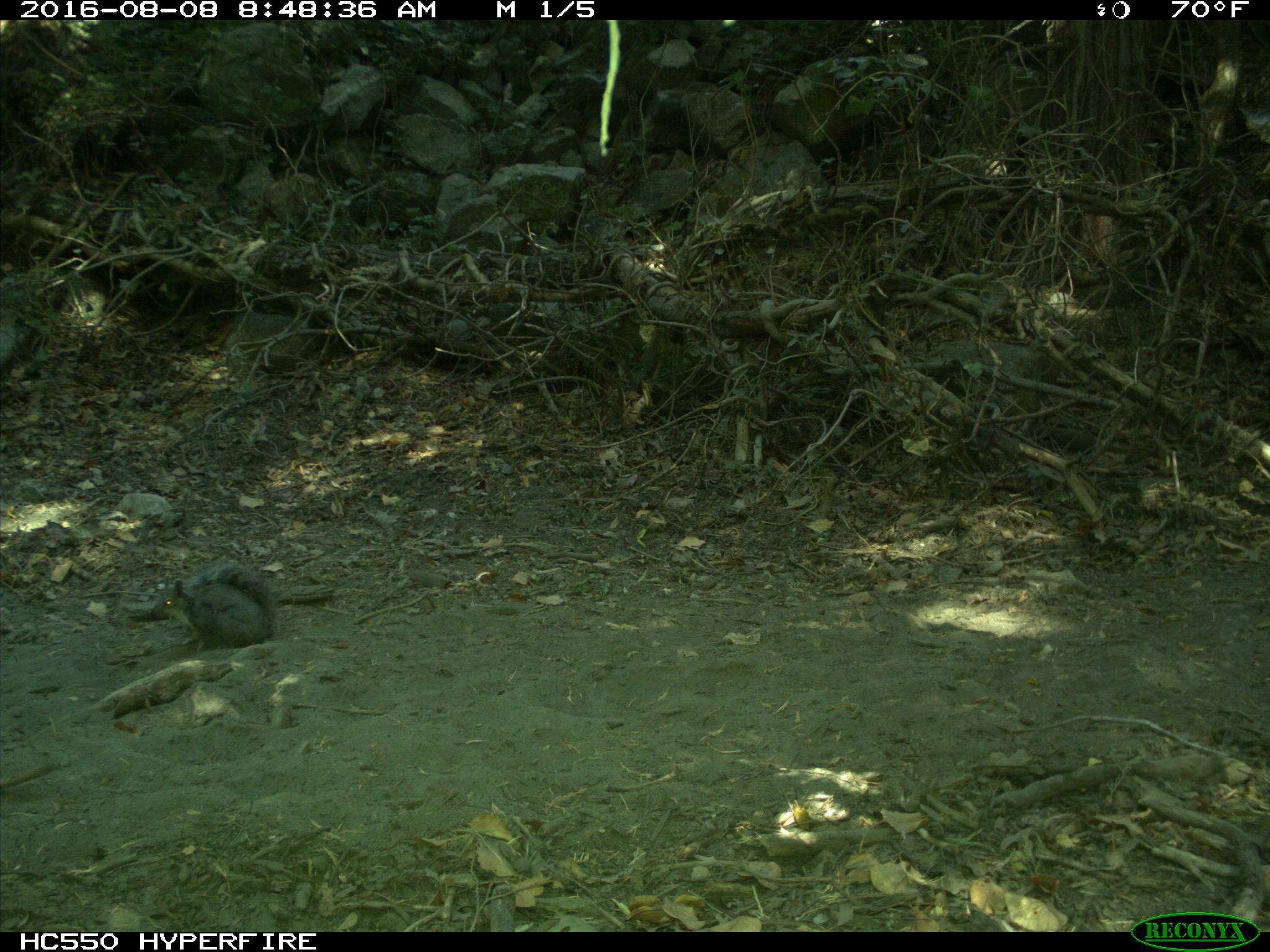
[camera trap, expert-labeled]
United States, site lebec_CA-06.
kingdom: Animalia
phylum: Chordata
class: Mammalia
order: Rodentia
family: Sciuridae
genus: Sciurus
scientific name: Sciurus carolinensis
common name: eastern gray squirrel